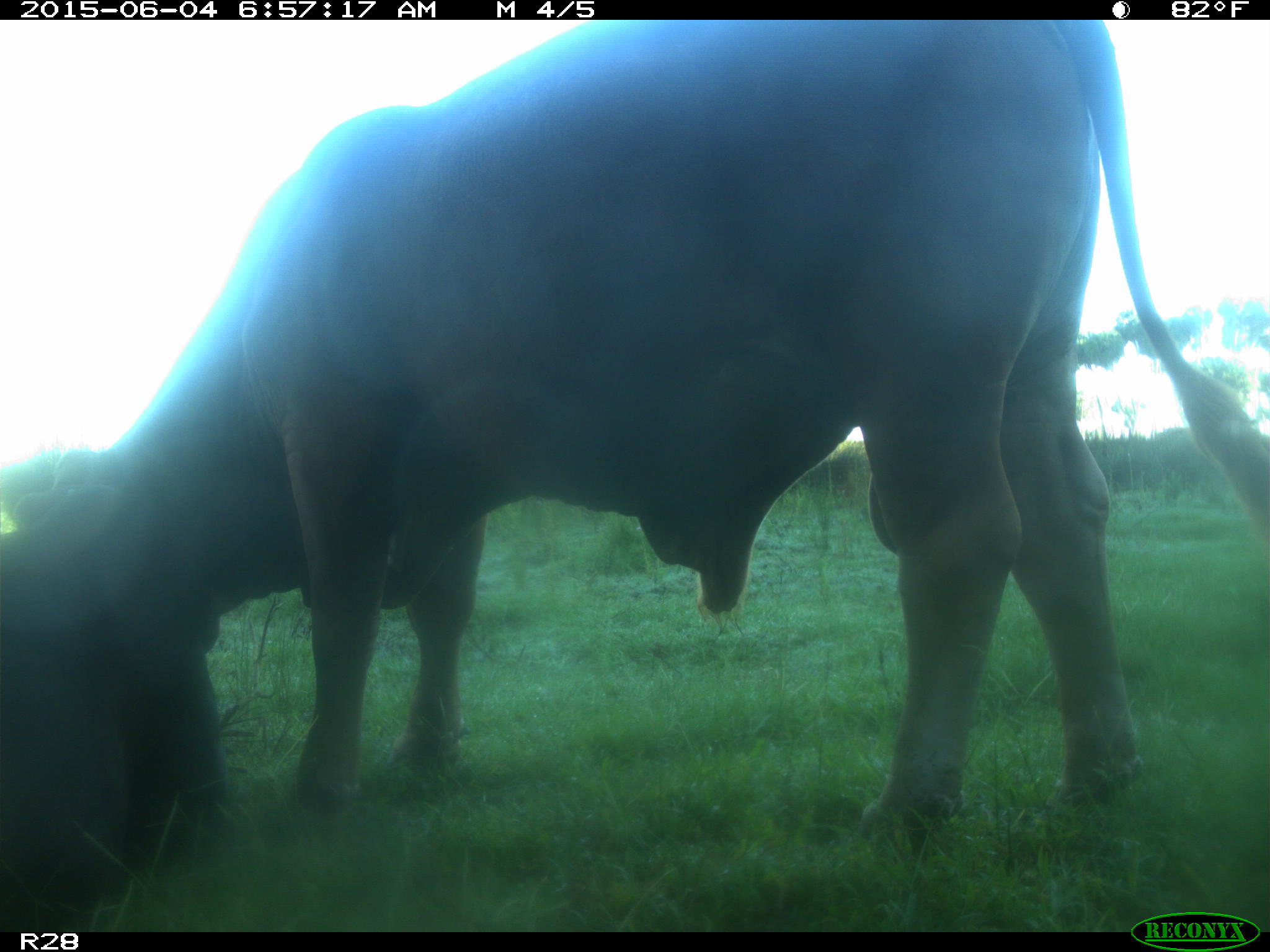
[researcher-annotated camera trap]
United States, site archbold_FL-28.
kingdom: Animalia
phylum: Chordata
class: Mammalia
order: Artiodactyla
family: Bovidae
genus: Bos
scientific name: Bos taurus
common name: domestic cow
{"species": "Bos taurus (domestic cow)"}